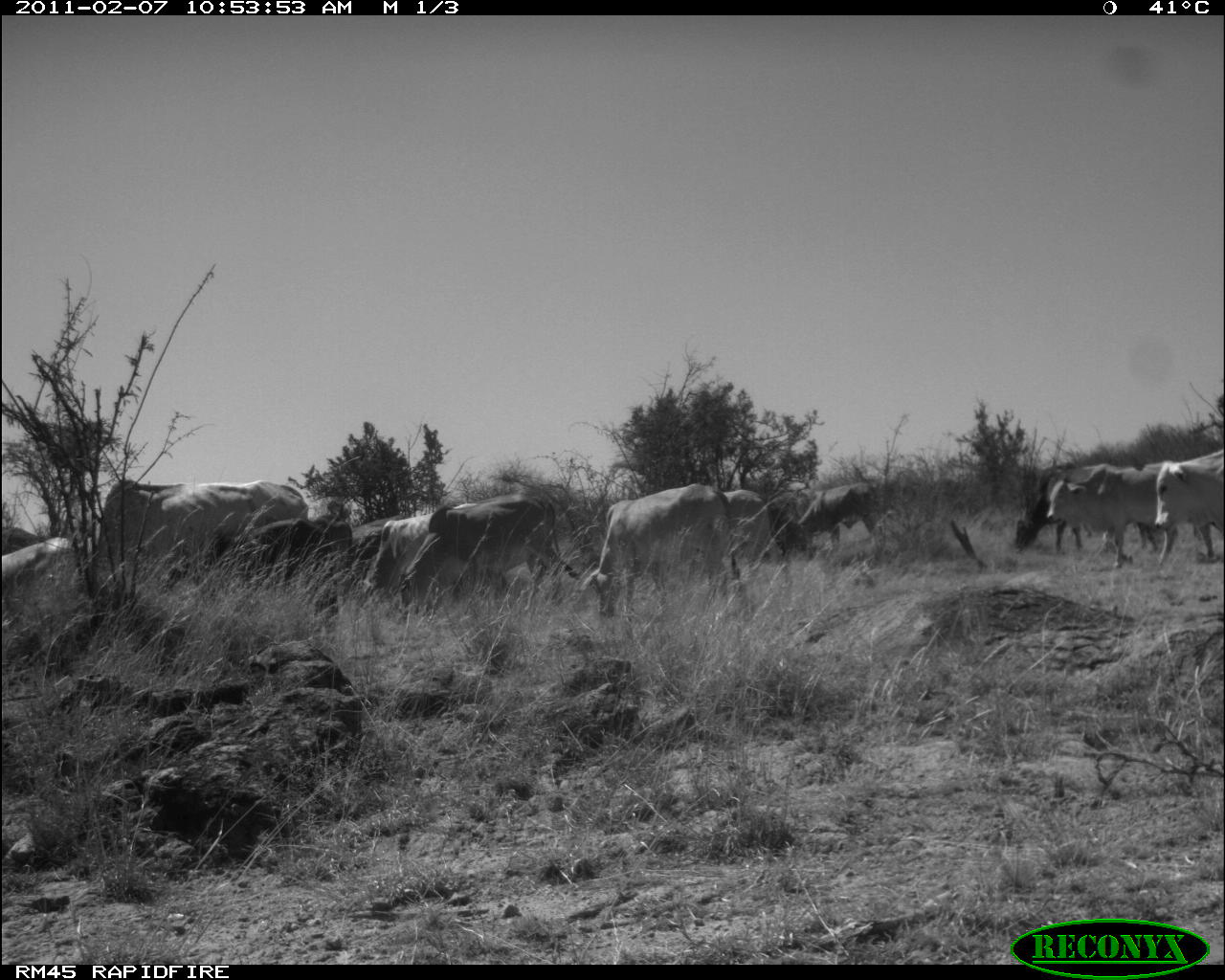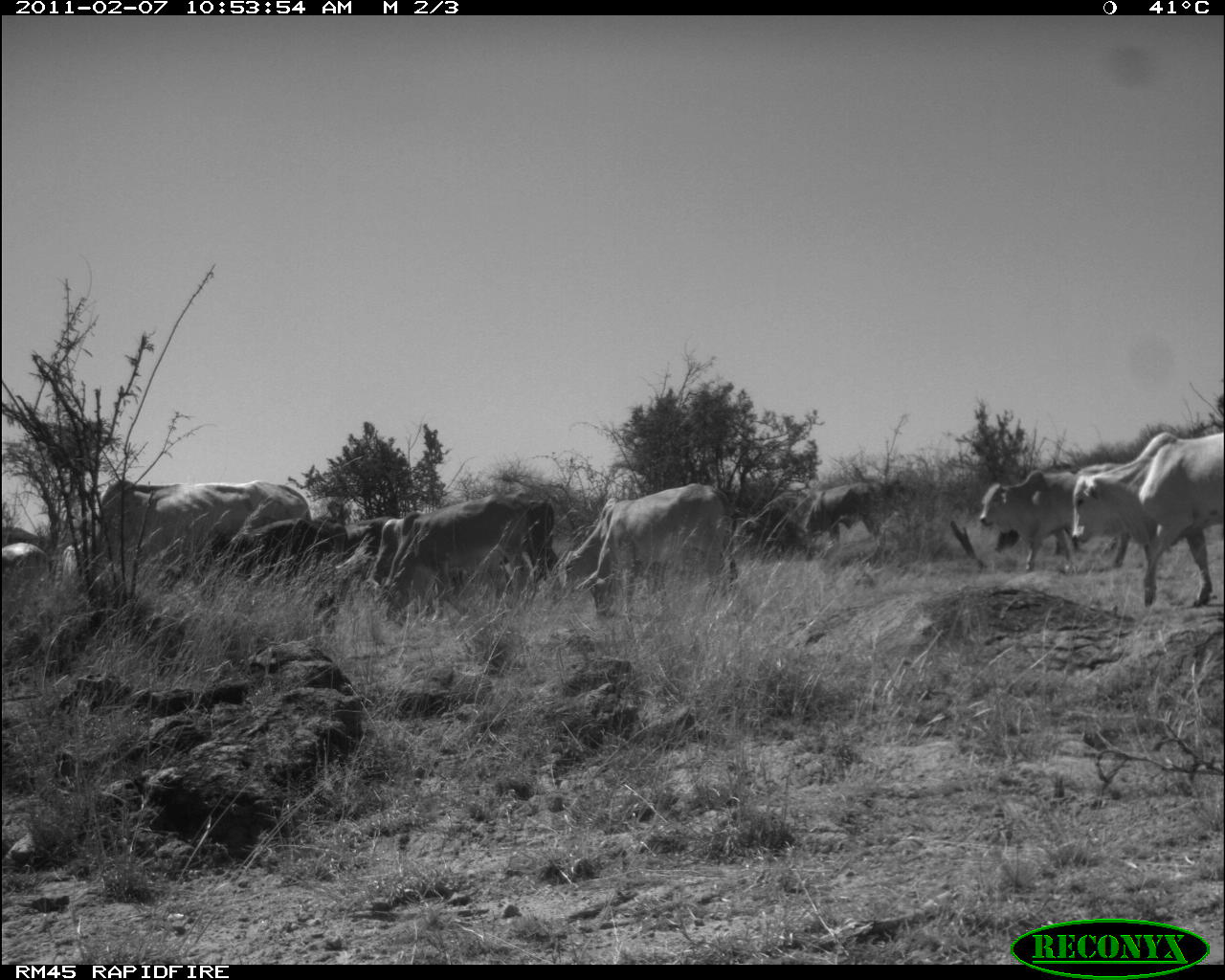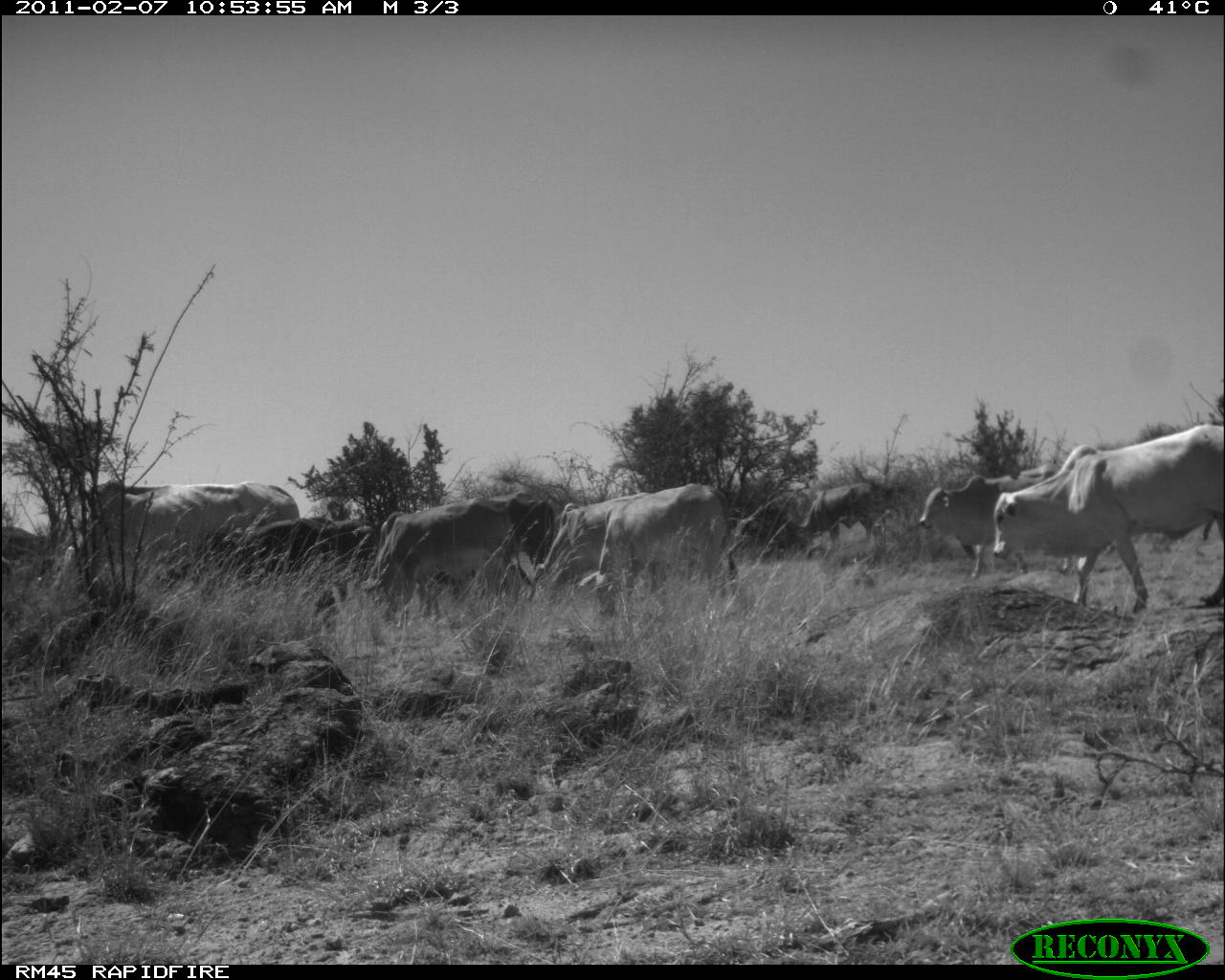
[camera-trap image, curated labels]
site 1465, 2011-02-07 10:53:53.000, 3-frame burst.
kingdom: Animalia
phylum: Chordata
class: Mammalia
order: Artiodactyla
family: Bovidae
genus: Bos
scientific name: Bos taurus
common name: domestic cattle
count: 9